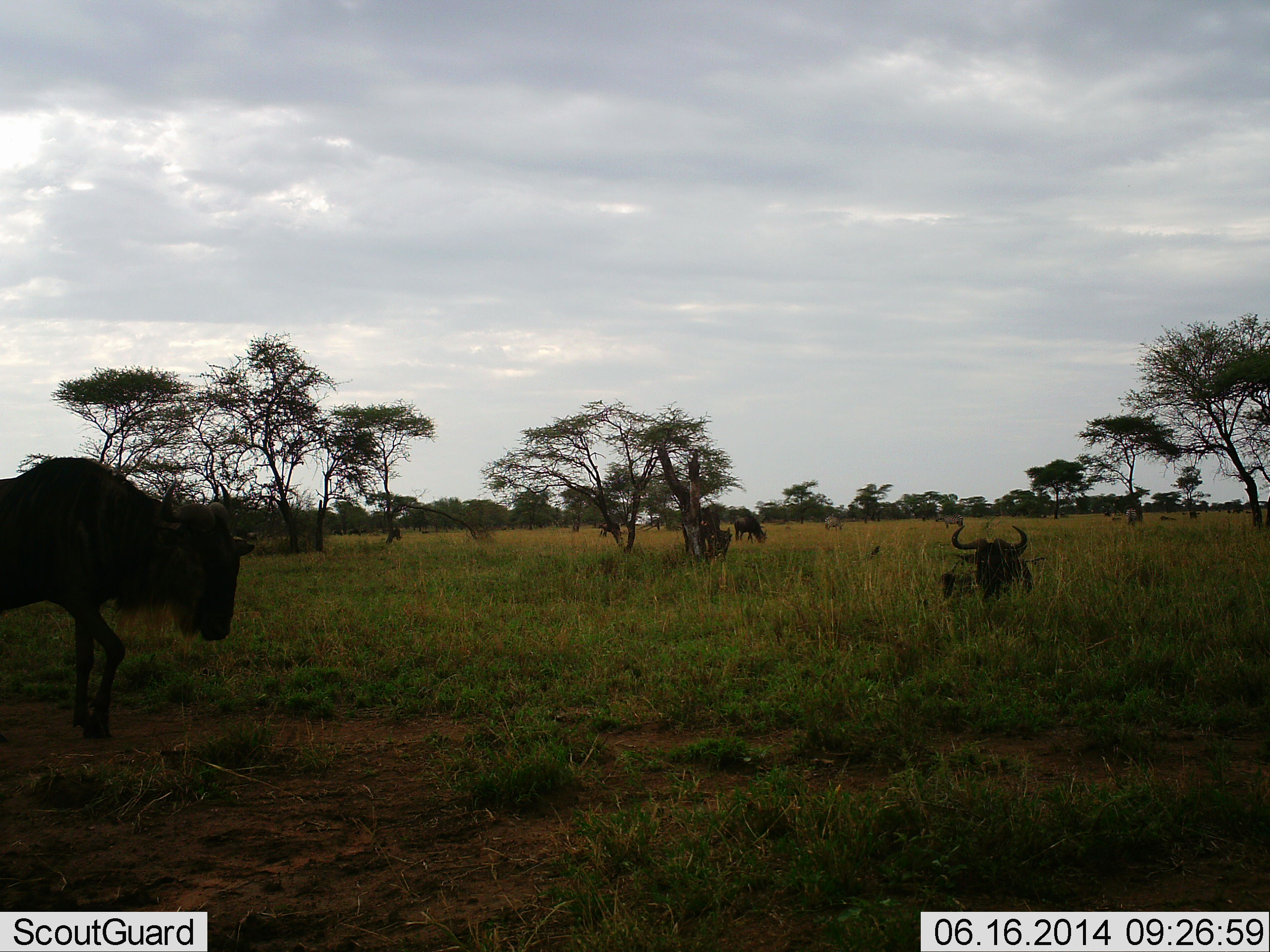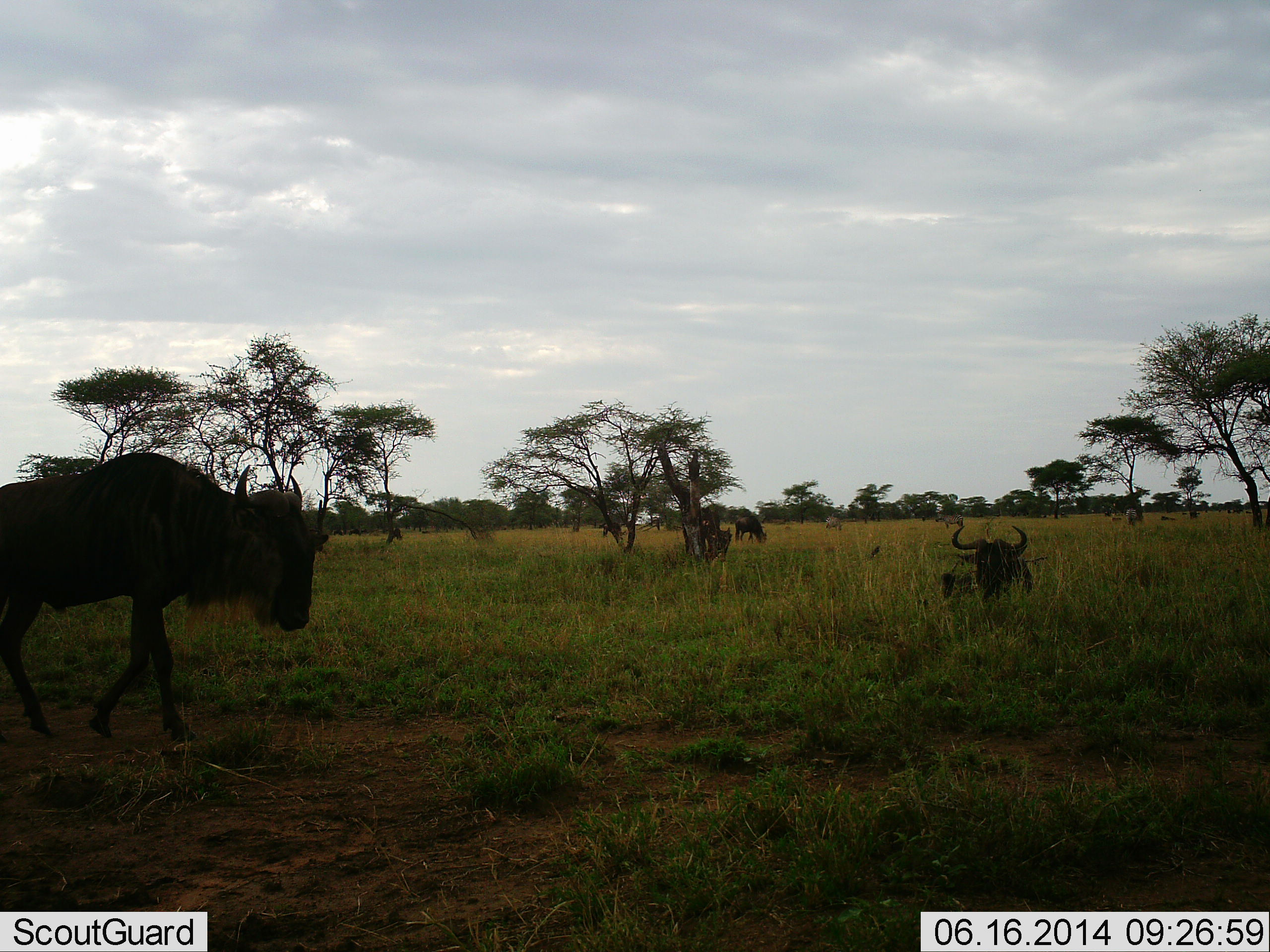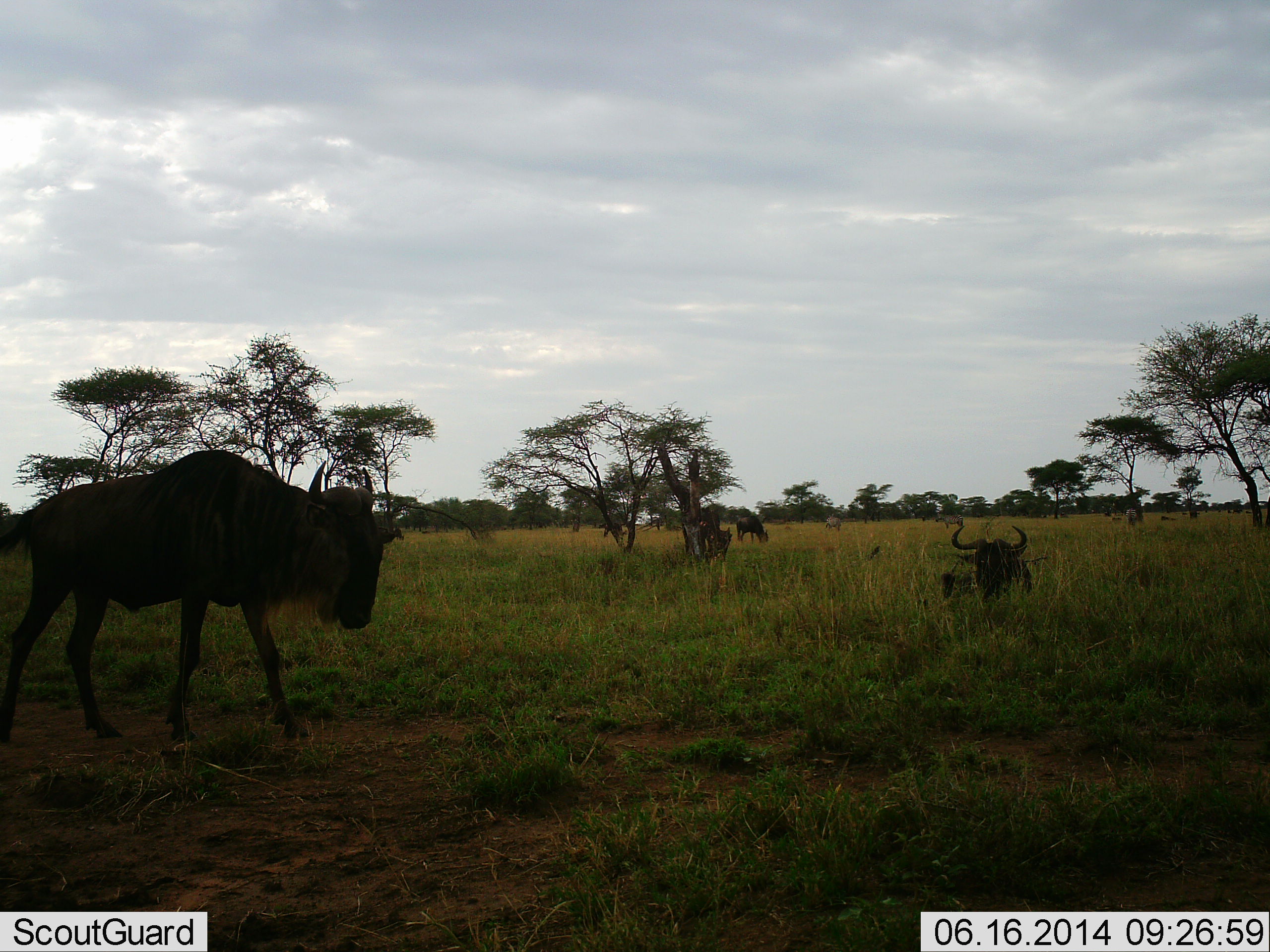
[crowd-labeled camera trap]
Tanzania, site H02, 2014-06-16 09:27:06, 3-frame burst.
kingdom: Animalia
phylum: Chordata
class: Mammalia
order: Artiodactyla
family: Bovidae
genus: Connochaetes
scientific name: Connochaetes taurinus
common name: blue wildebeest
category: wildebeest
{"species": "wildebeest (blue wildebeest) (Connochaetes taurinus)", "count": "5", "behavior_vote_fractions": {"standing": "42%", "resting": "92%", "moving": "75%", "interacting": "8%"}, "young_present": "0%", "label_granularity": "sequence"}